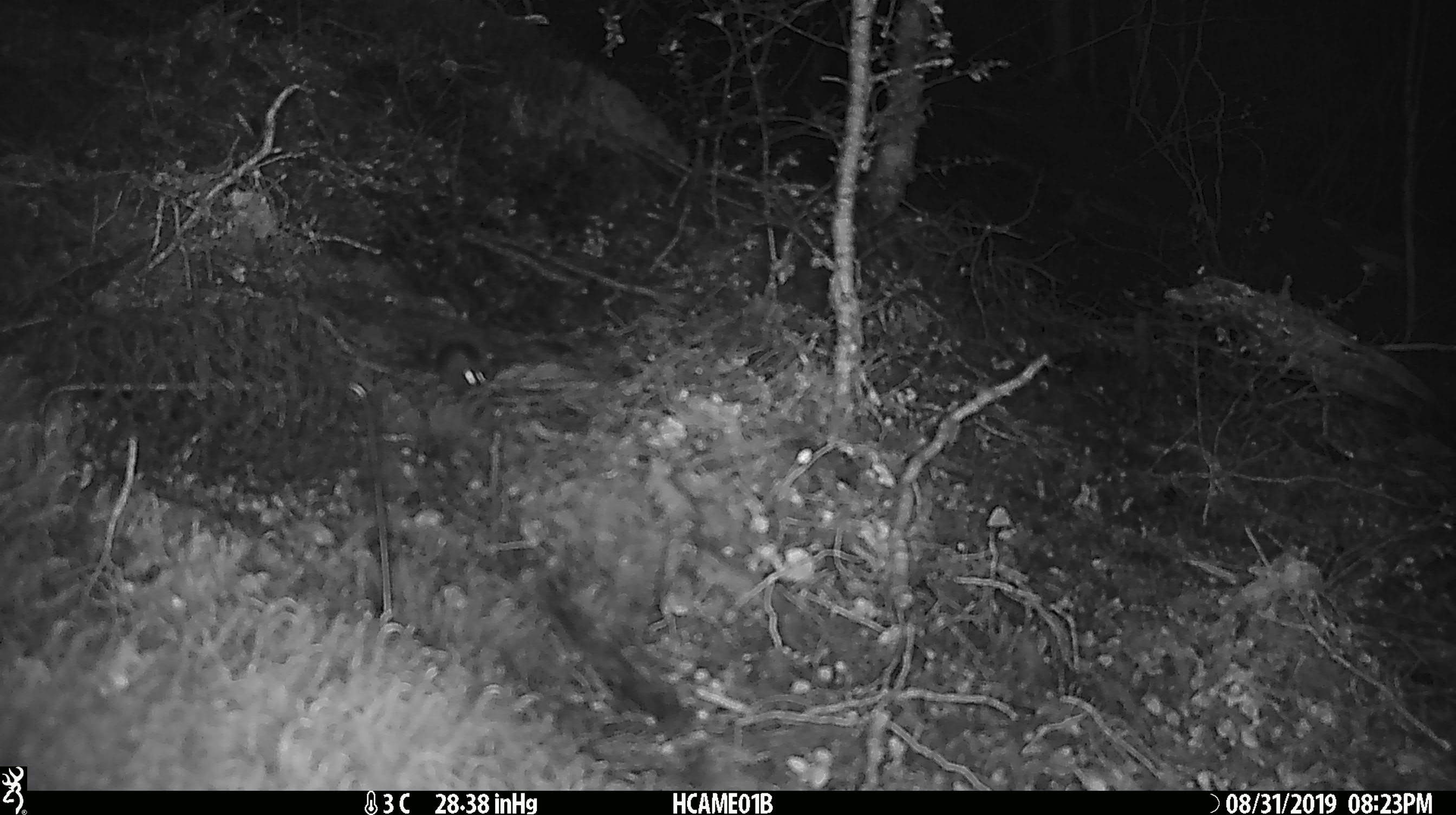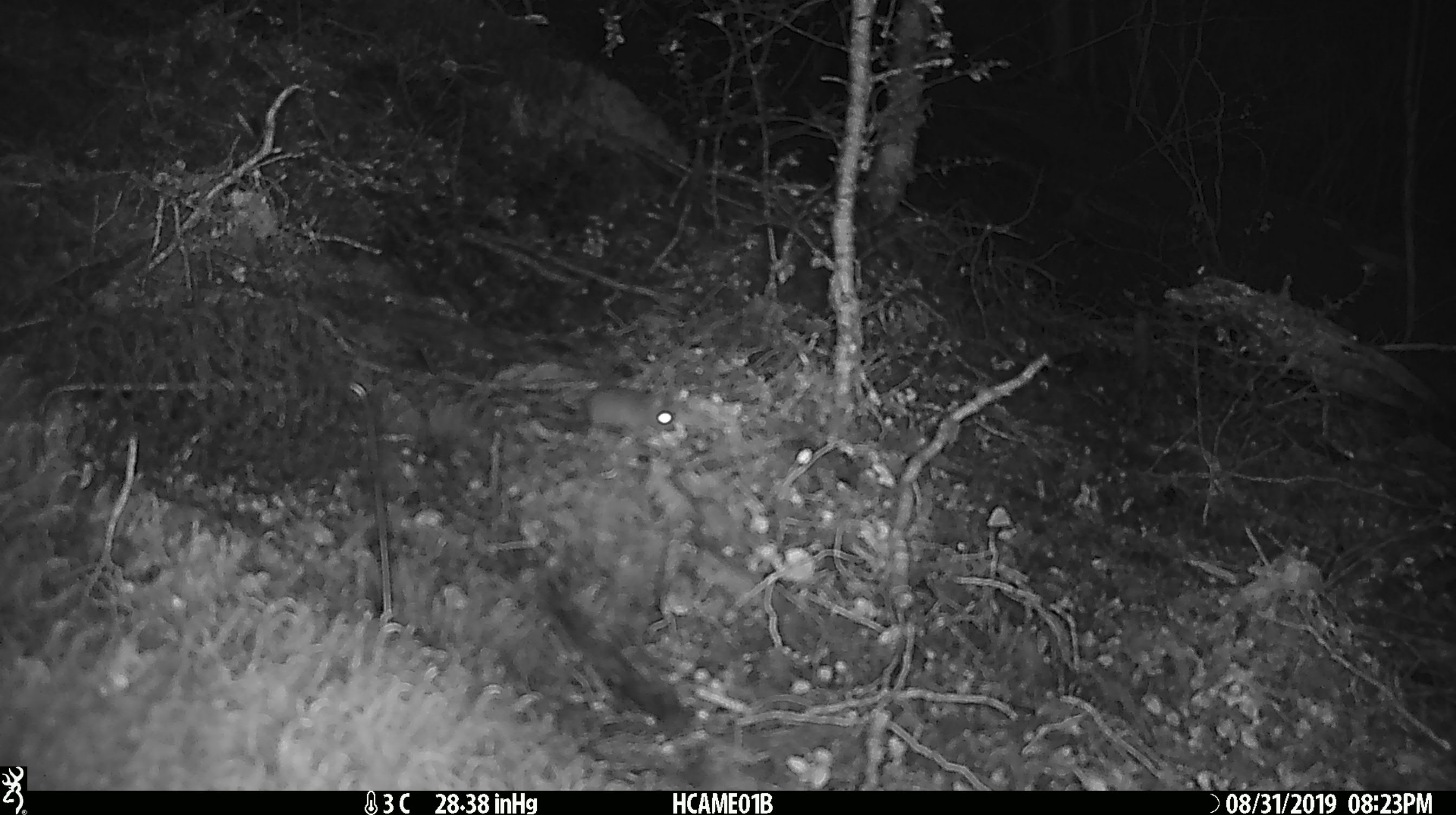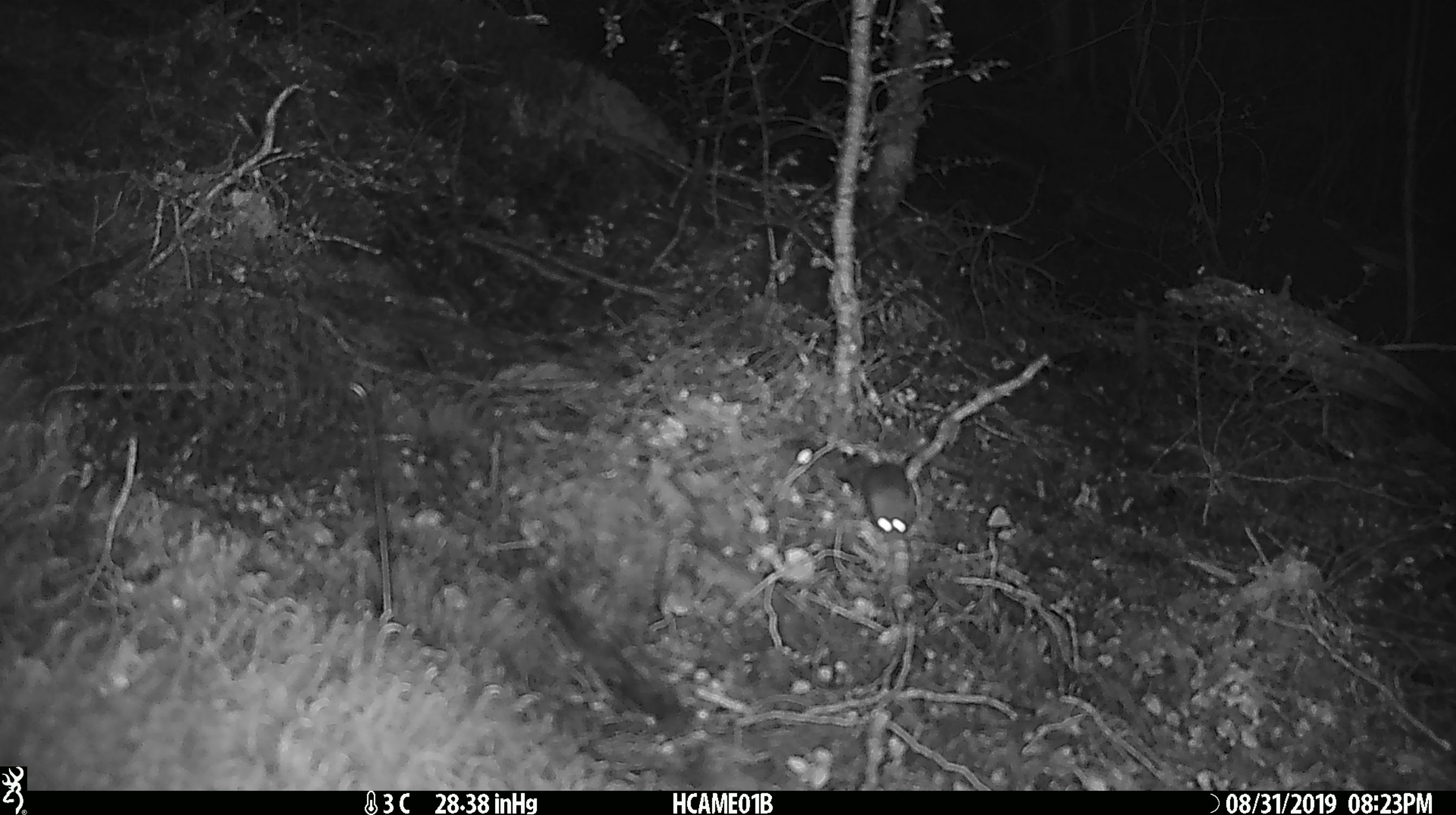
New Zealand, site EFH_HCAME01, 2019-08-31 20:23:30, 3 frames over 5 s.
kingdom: Animalia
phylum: Chordata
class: Mammalia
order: Rodentia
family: Muridae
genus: Mus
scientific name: Mus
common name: mouse